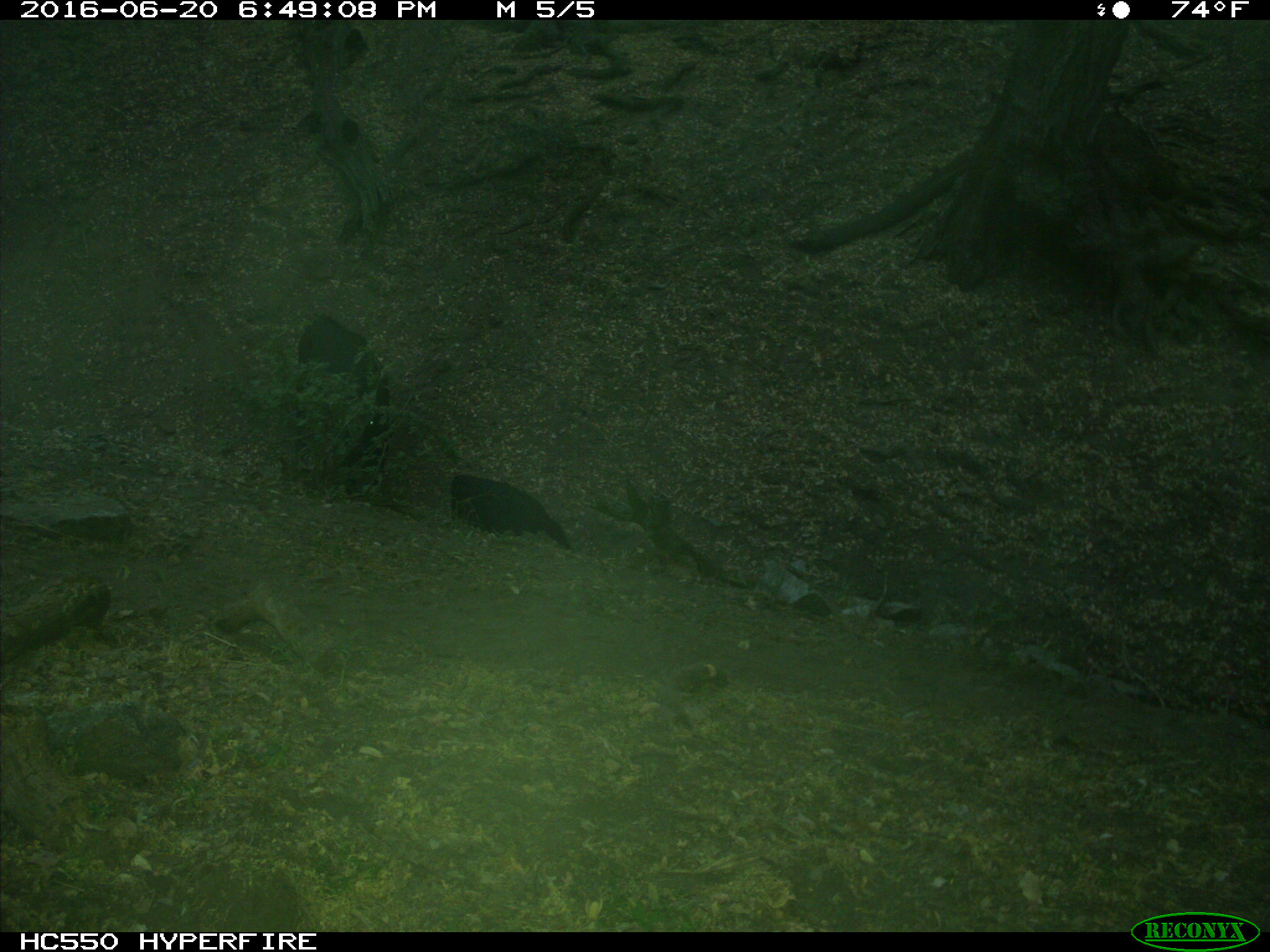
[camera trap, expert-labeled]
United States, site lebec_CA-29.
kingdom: Animalia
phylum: Chordata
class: Mammalia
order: Artiodactyla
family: Bovidae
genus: Bos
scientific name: Bos taurus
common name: domestic cow